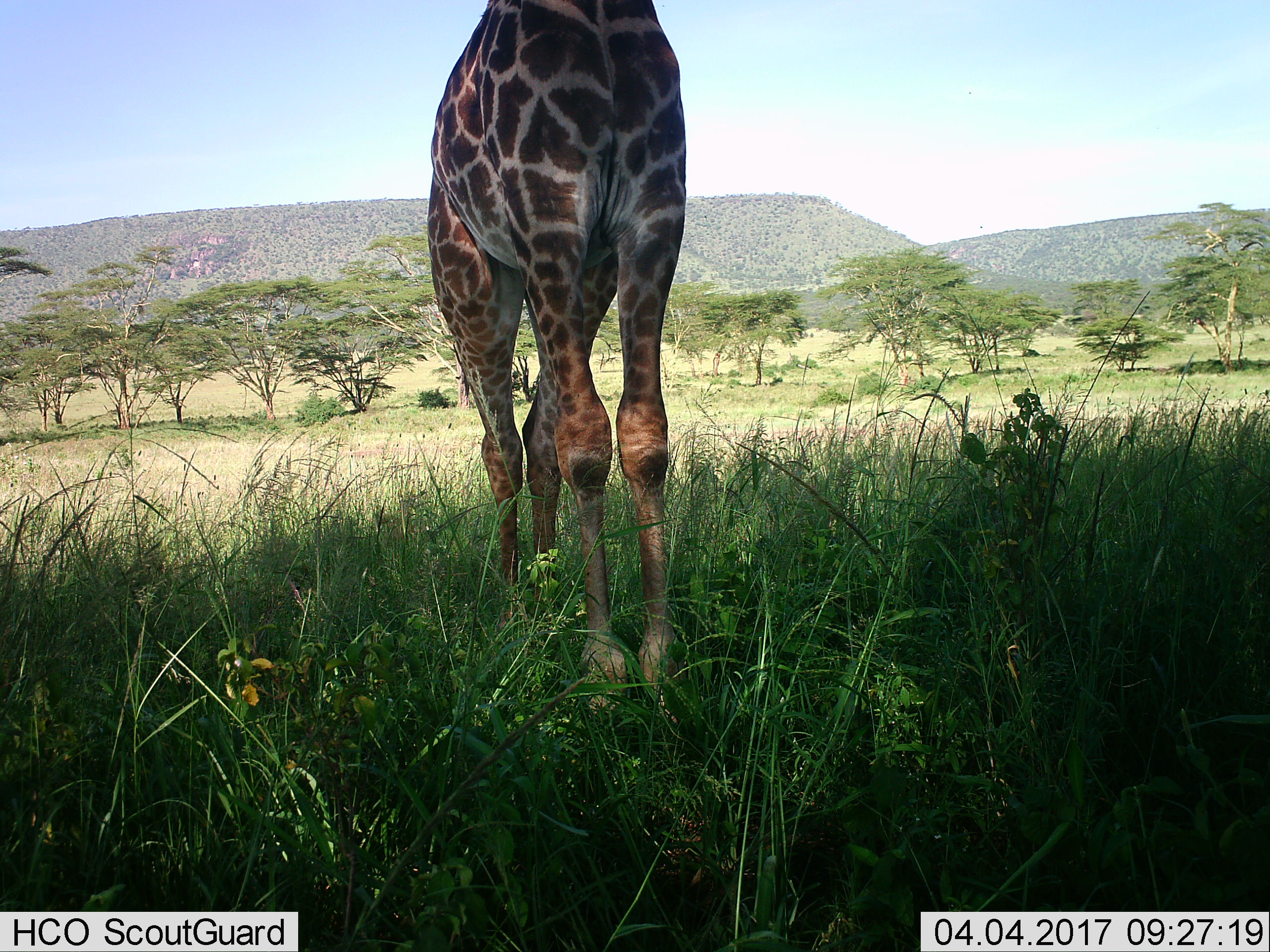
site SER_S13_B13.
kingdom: Animalia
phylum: Chordata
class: Mammalia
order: Artiodactyla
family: Giraffidae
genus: Giraffa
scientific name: Giraffa camelopardalis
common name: giraffe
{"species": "giraffe (Giraffa camelopardalis)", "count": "1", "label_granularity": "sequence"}